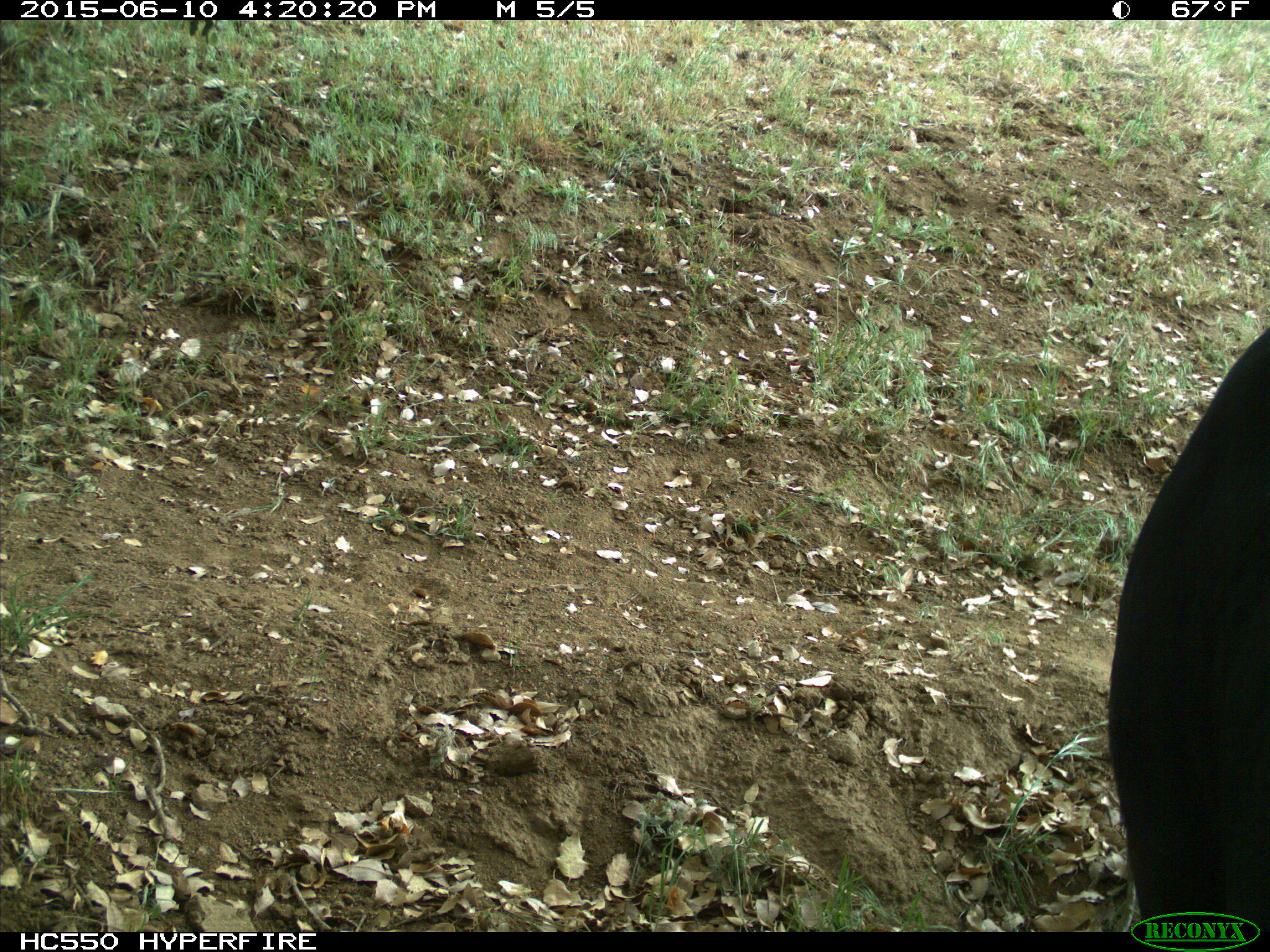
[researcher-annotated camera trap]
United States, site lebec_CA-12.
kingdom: Animalia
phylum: Chordata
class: Mammalia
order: Artiodactyla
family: Bovidae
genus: Bos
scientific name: Bos taurus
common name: domestic cow